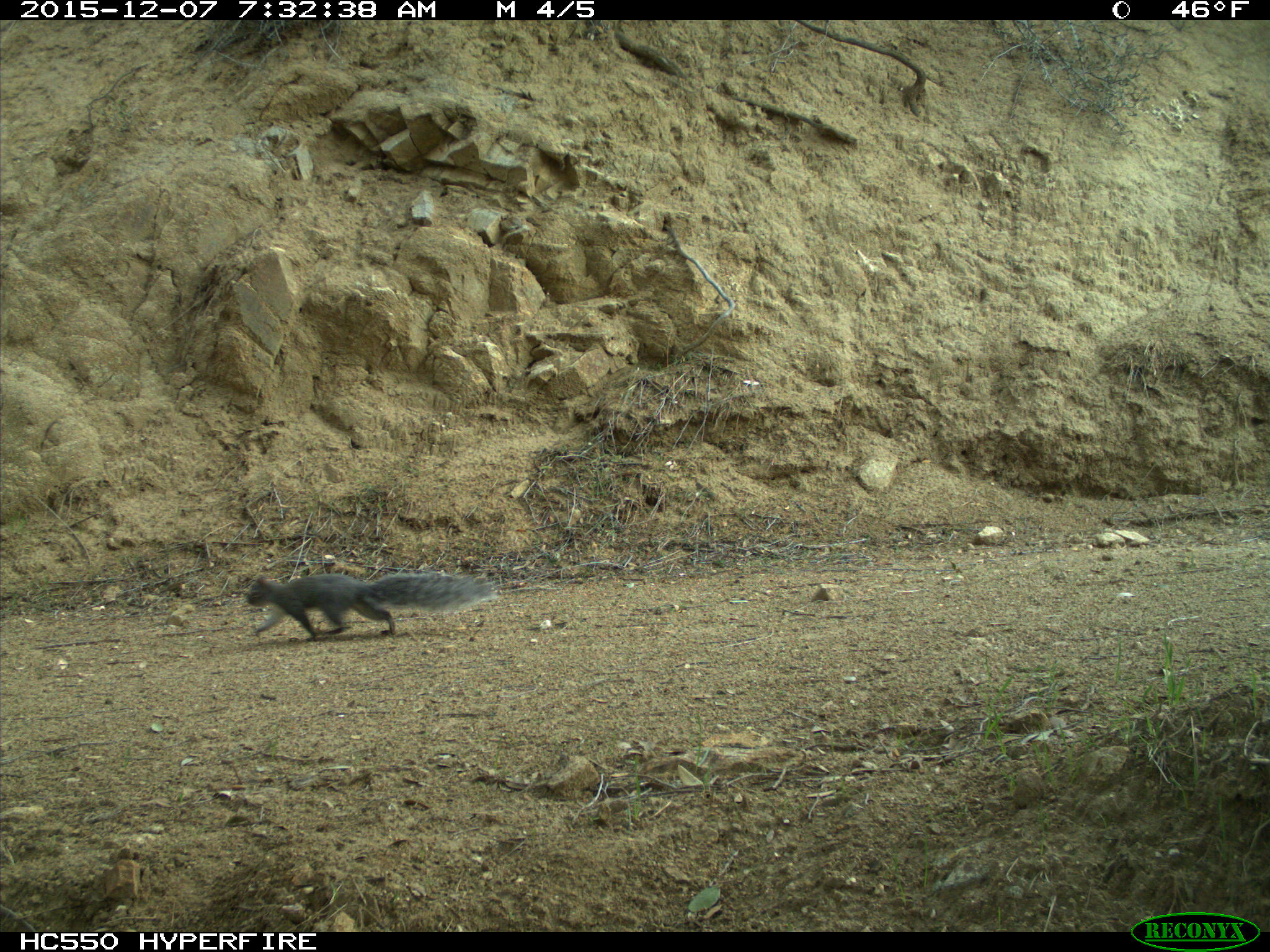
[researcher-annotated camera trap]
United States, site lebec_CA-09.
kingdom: Animalia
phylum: Chordata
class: Mammalia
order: Rodentia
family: Sciuridae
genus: Sciurus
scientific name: Sciurus carolinensis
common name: eastern gray squirrel